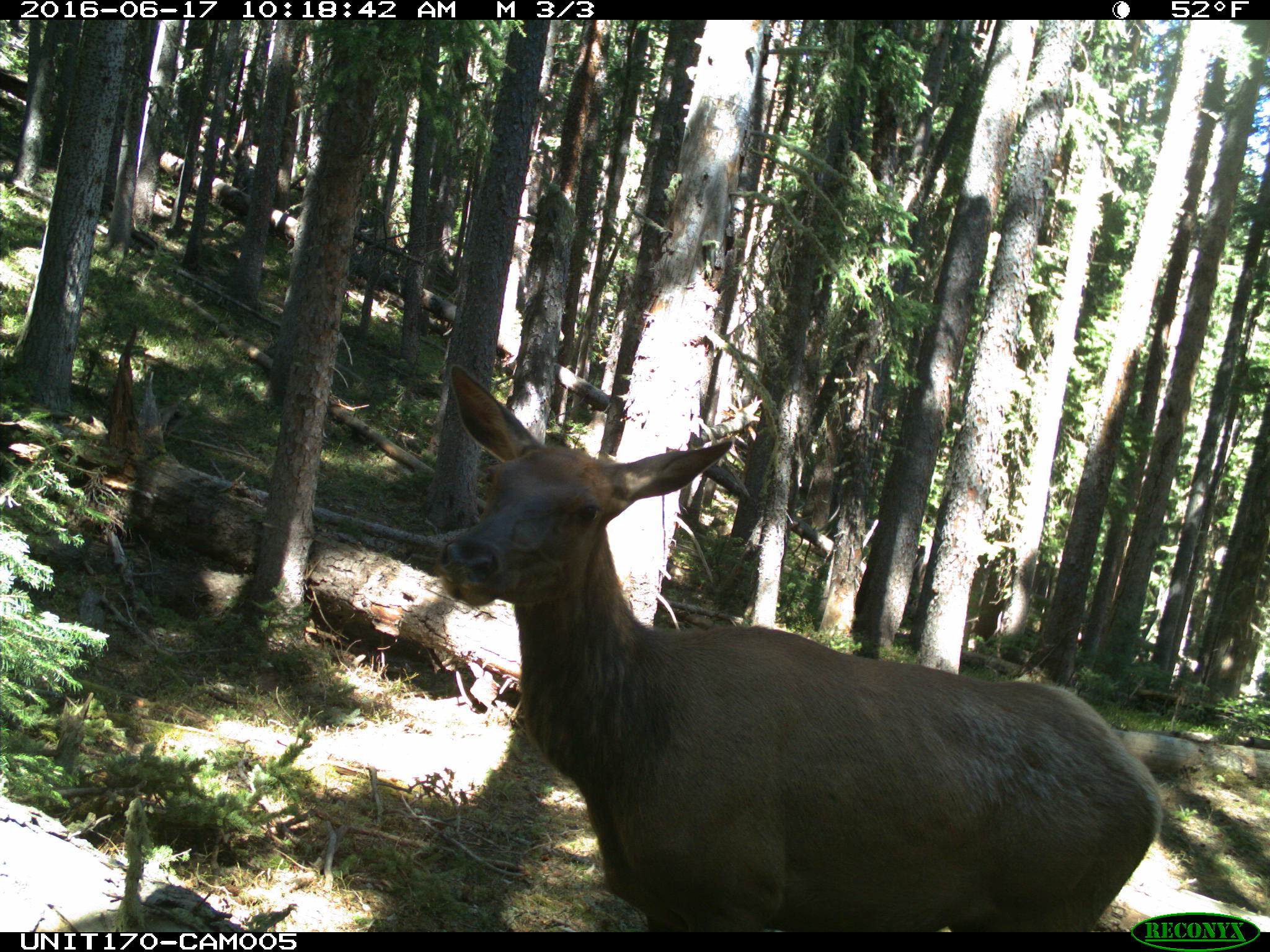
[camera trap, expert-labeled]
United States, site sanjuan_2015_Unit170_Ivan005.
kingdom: Animalia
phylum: Chordata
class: Mammalia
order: Artiodactyla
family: Cervidae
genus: Cervus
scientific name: Cervus elaphus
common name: red deer